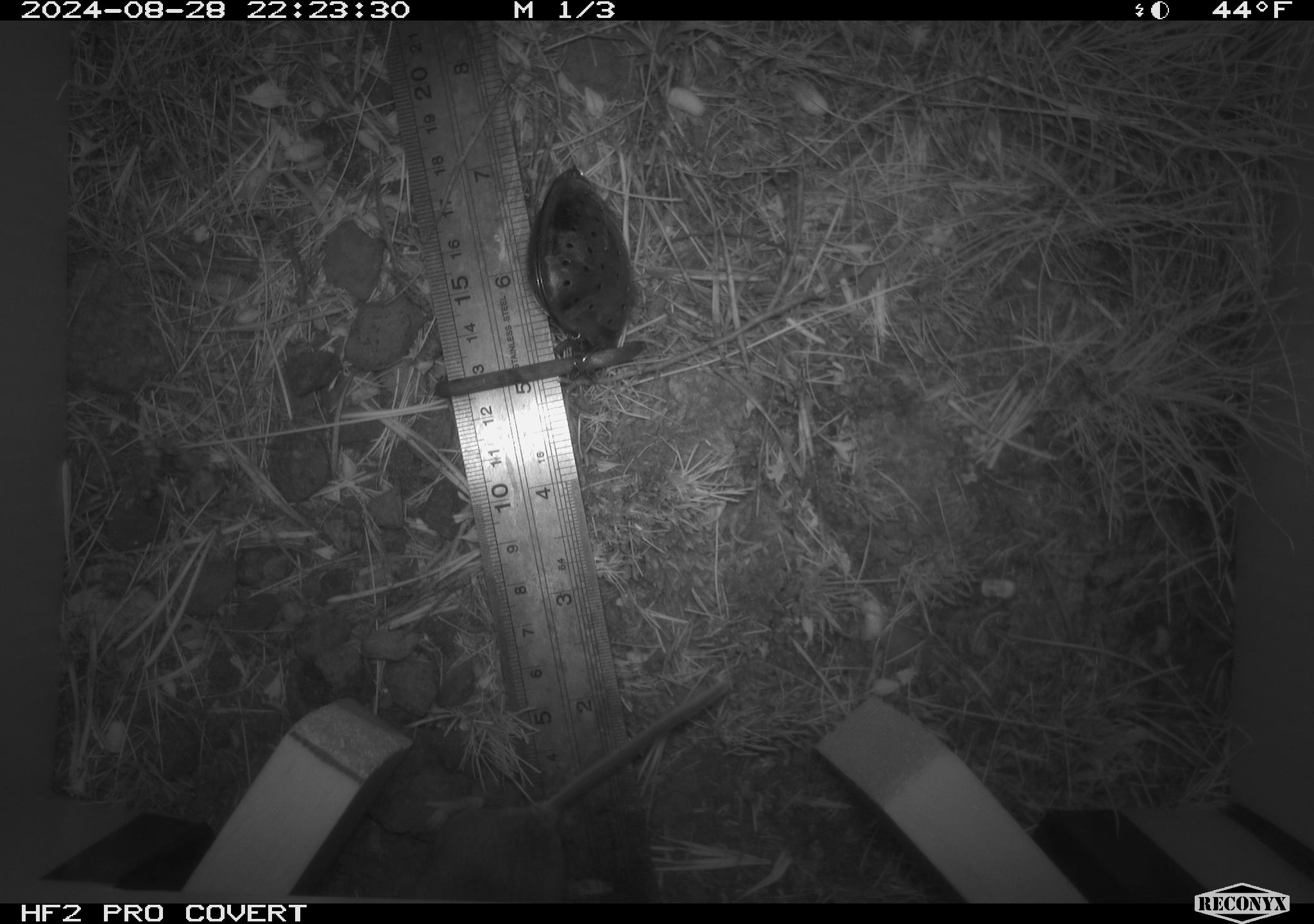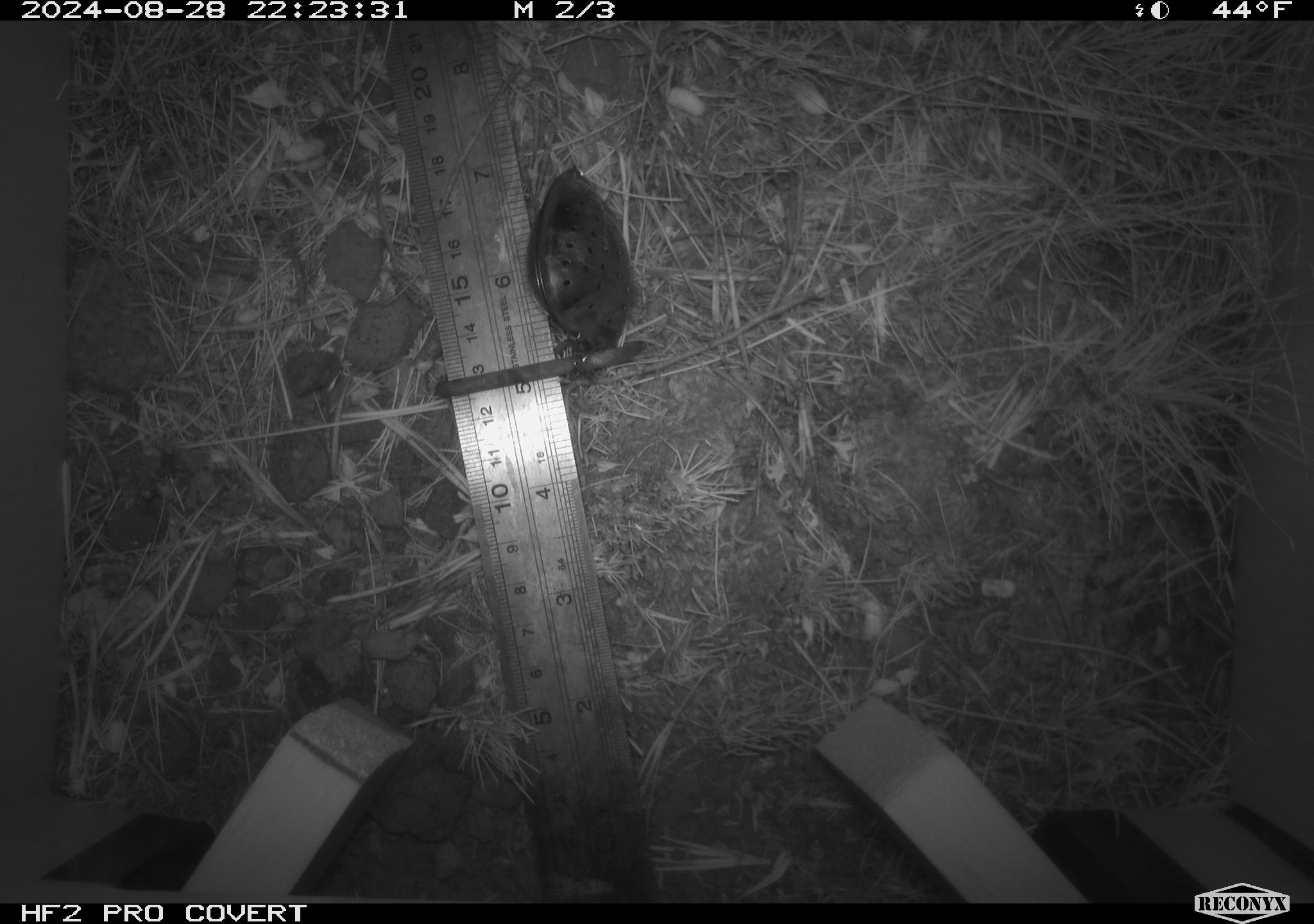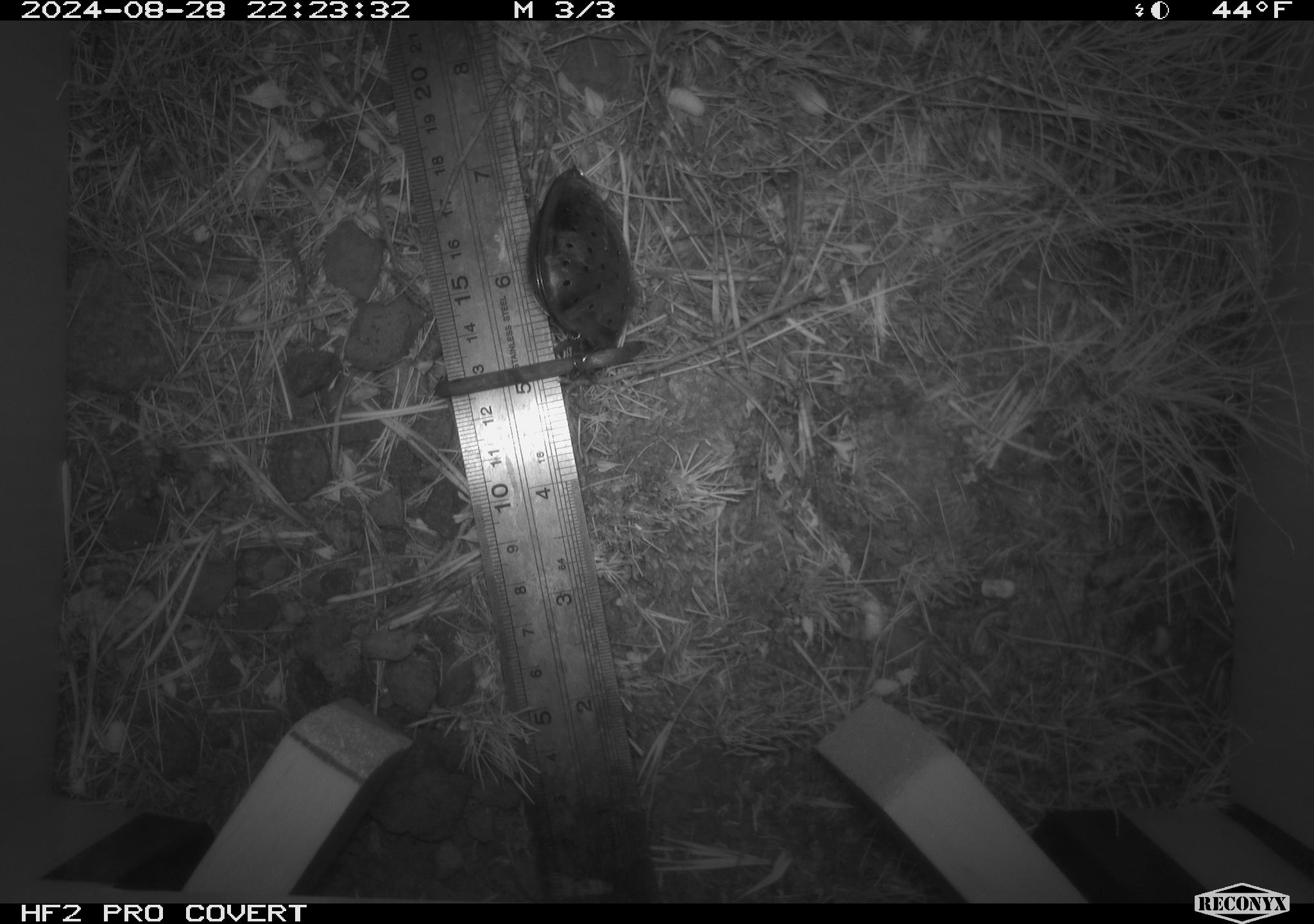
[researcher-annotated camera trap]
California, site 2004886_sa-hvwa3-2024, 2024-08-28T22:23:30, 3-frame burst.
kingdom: Animalia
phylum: Chordata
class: Mammalia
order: Rodentia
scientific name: Rodentia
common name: mouse species